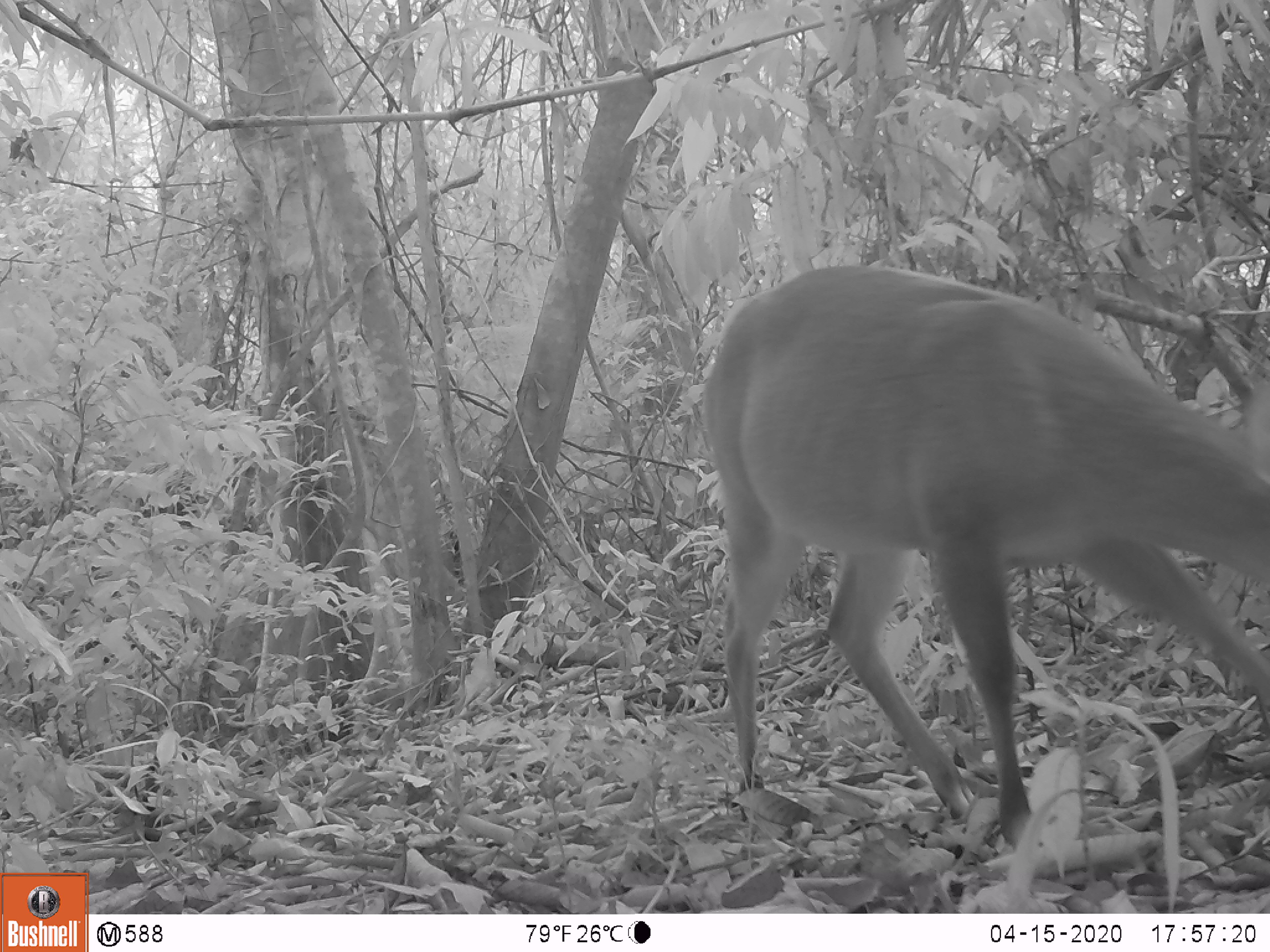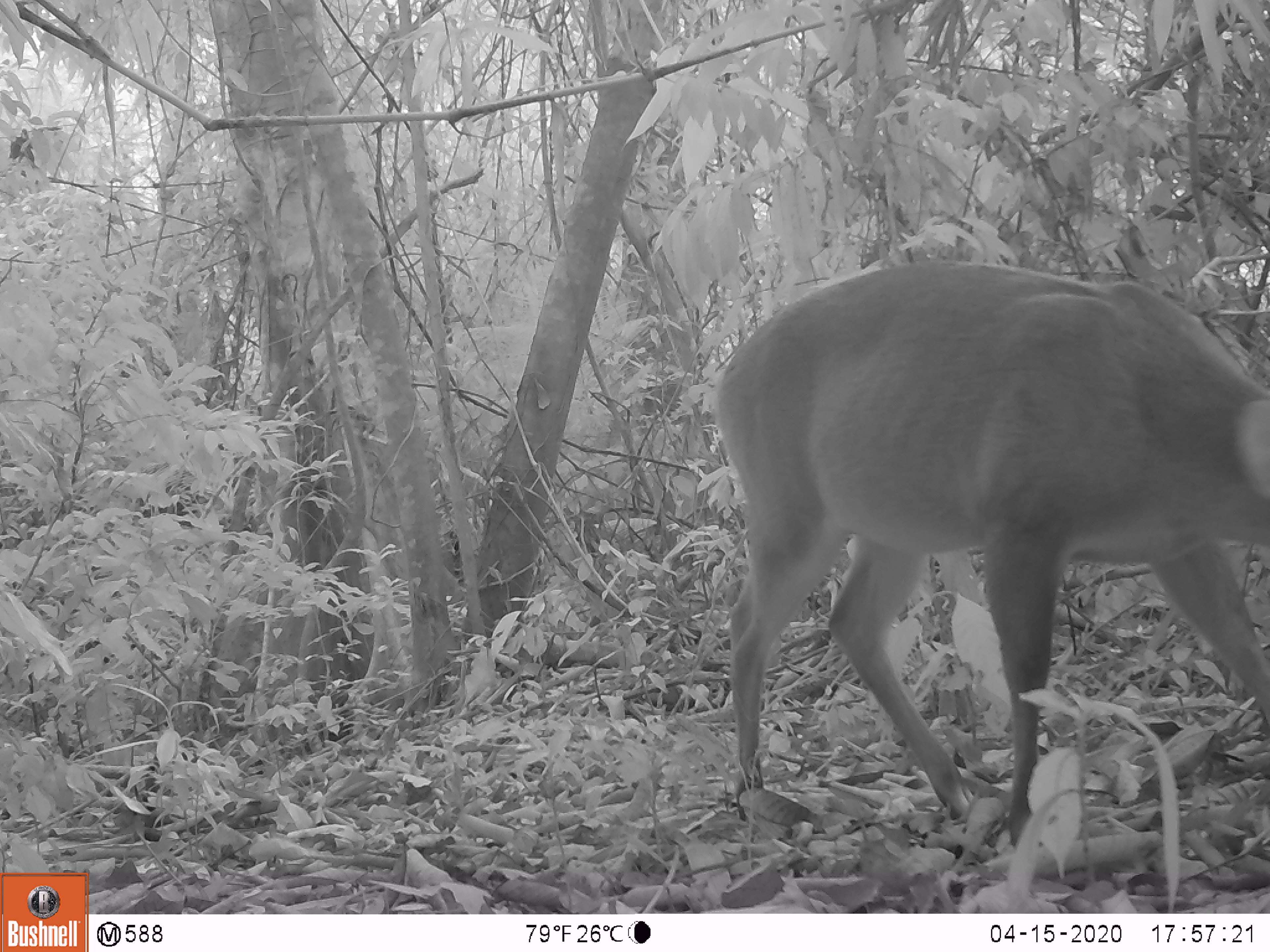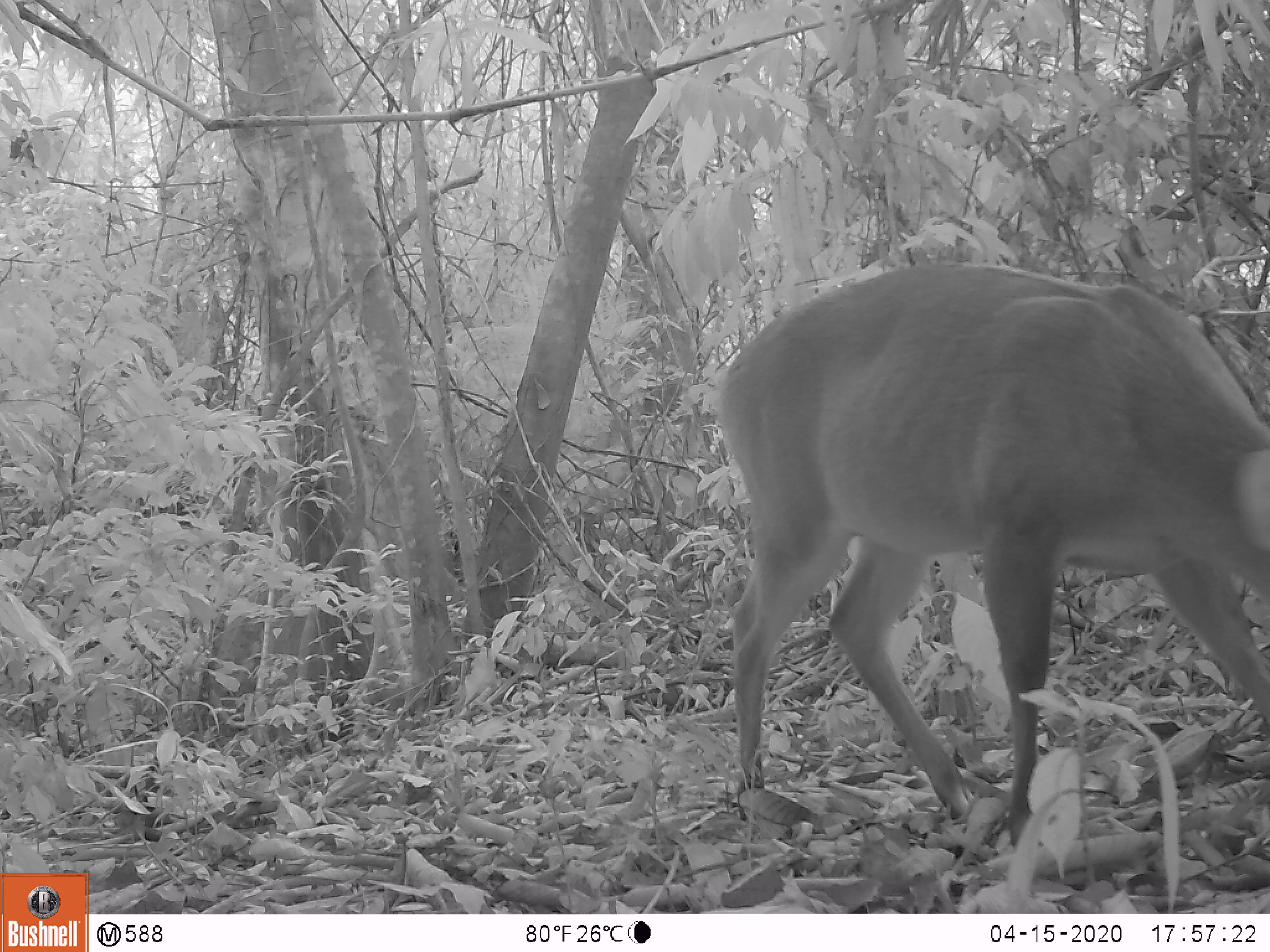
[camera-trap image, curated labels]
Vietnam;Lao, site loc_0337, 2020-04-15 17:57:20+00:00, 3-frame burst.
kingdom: Animalia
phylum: Chordata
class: Mammalia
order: Artiodactyla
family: Cervidae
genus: Muntiacus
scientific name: Muntiacus vuquangensis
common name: large-antlered muntjac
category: large antlered muntjac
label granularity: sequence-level